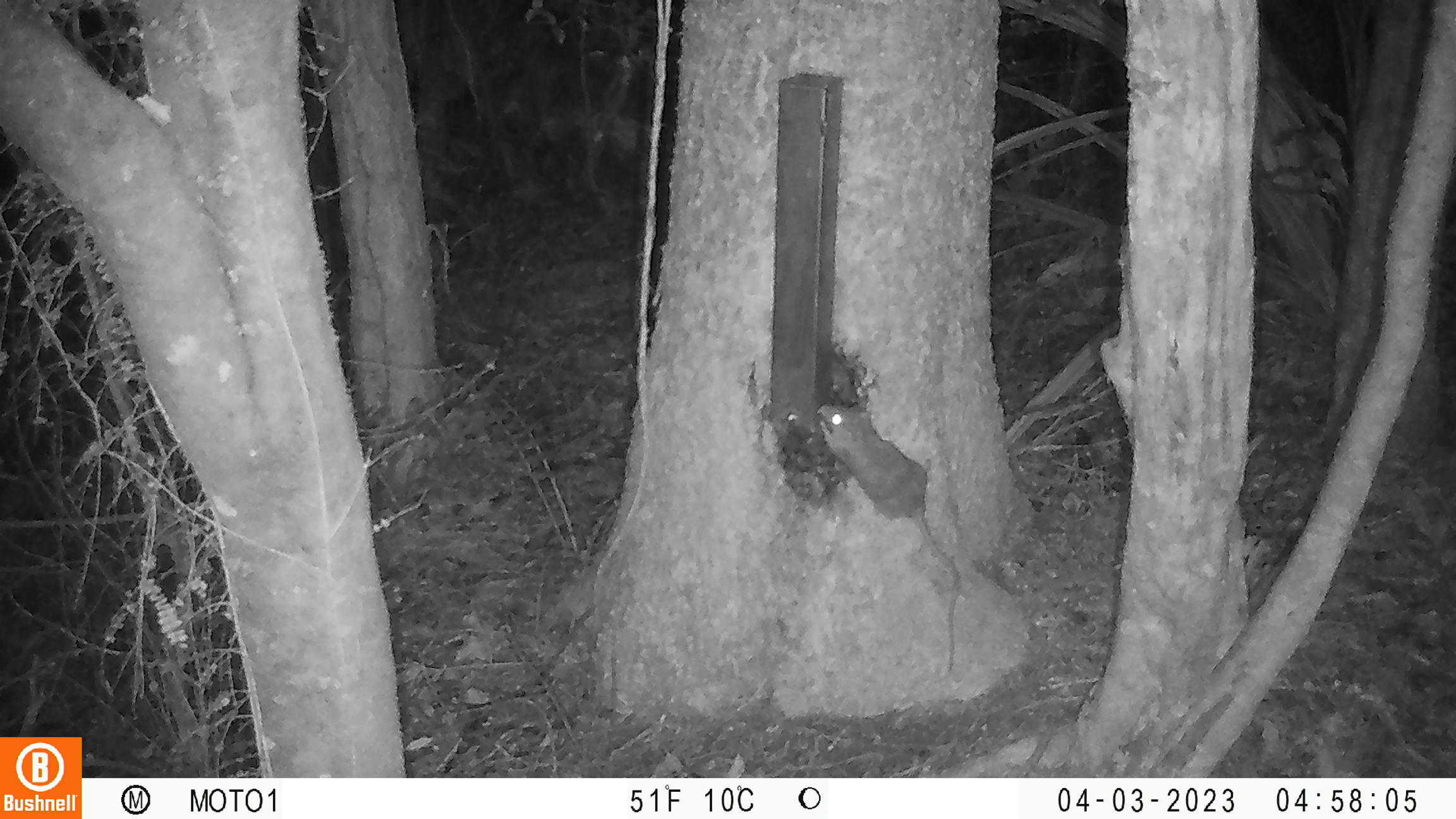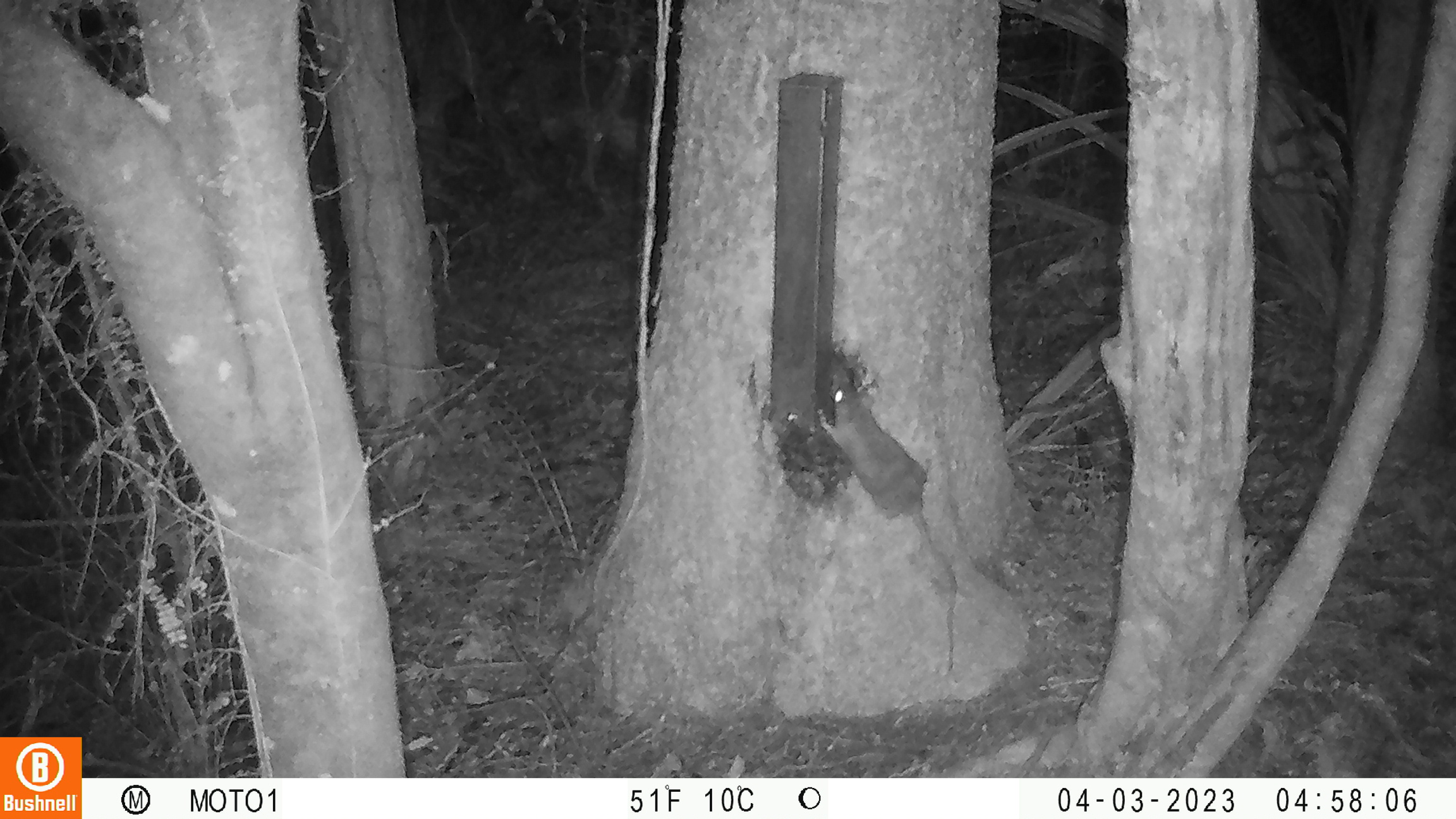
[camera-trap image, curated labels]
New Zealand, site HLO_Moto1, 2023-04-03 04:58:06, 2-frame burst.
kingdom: Animalia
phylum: Chordata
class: Mammalia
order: Rodentia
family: Muridae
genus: Rattus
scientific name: Rattus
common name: rat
Rat (Rattus).